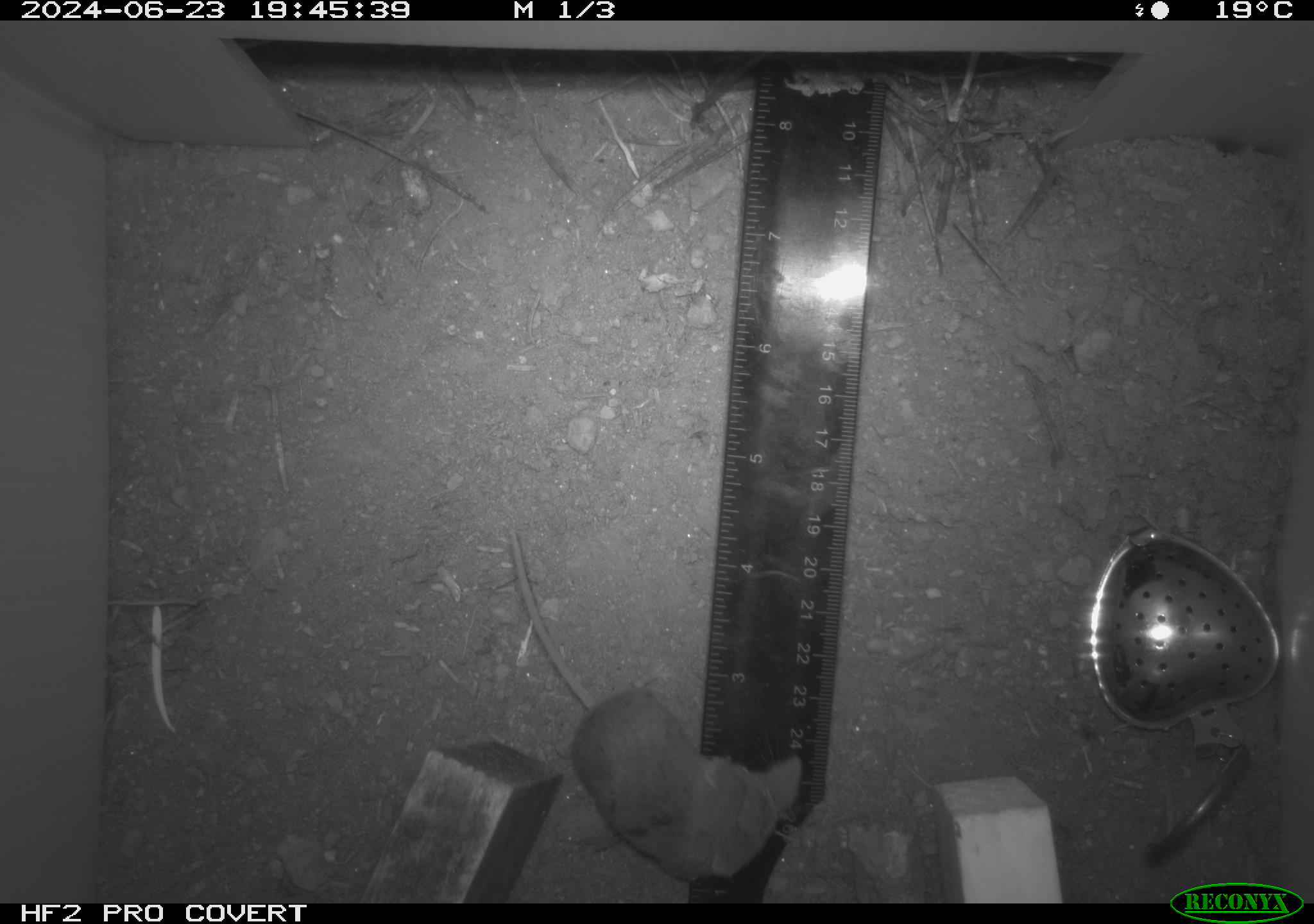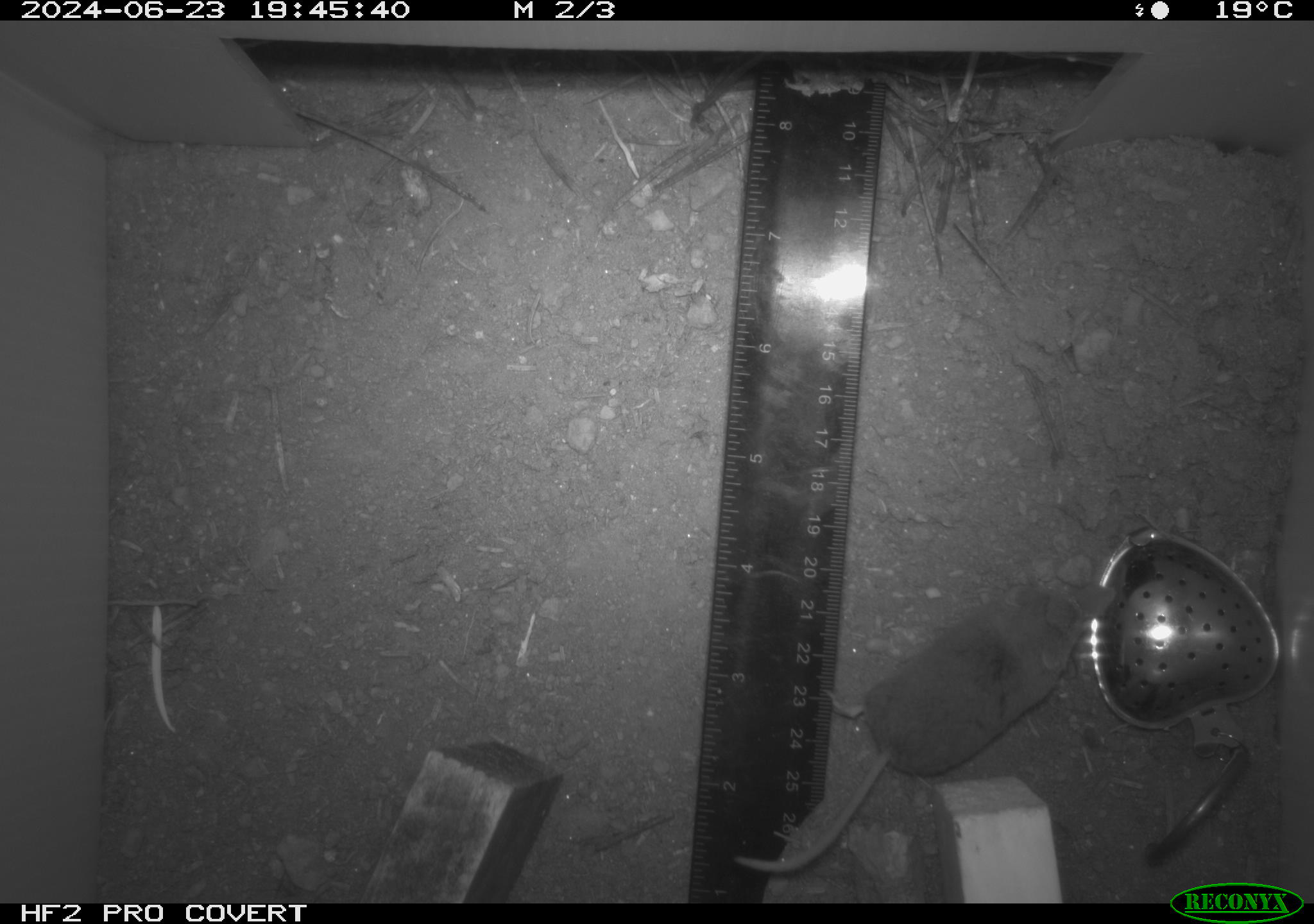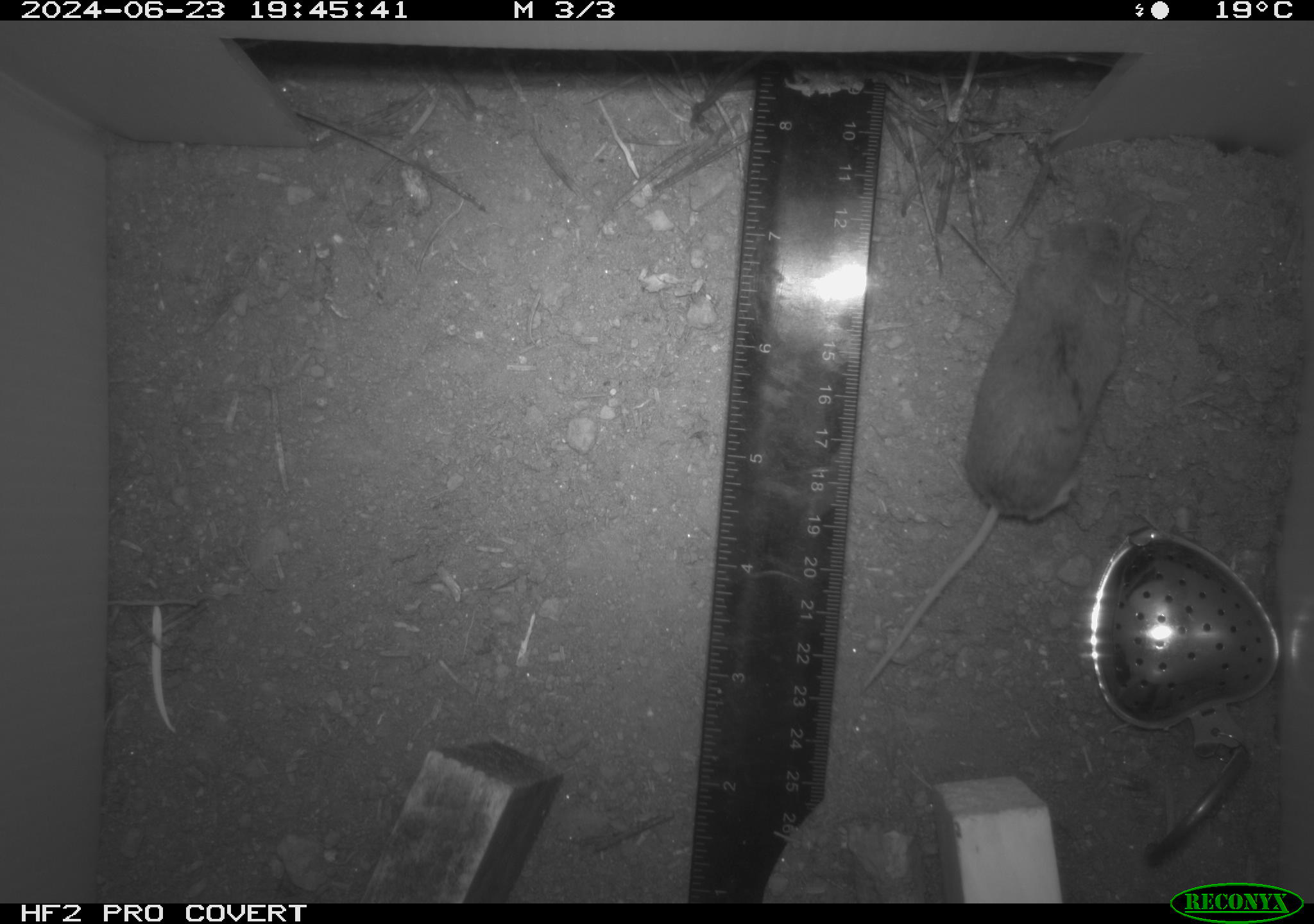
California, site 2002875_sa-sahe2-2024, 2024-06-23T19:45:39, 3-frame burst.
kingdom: Animalia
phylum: Chordata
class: Mammalia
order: Eulipotyphla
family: Soricidae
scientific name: Soricidae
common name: shrews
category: soricidae family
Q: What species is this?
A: Soricidae family (shrews) (Soricidae).